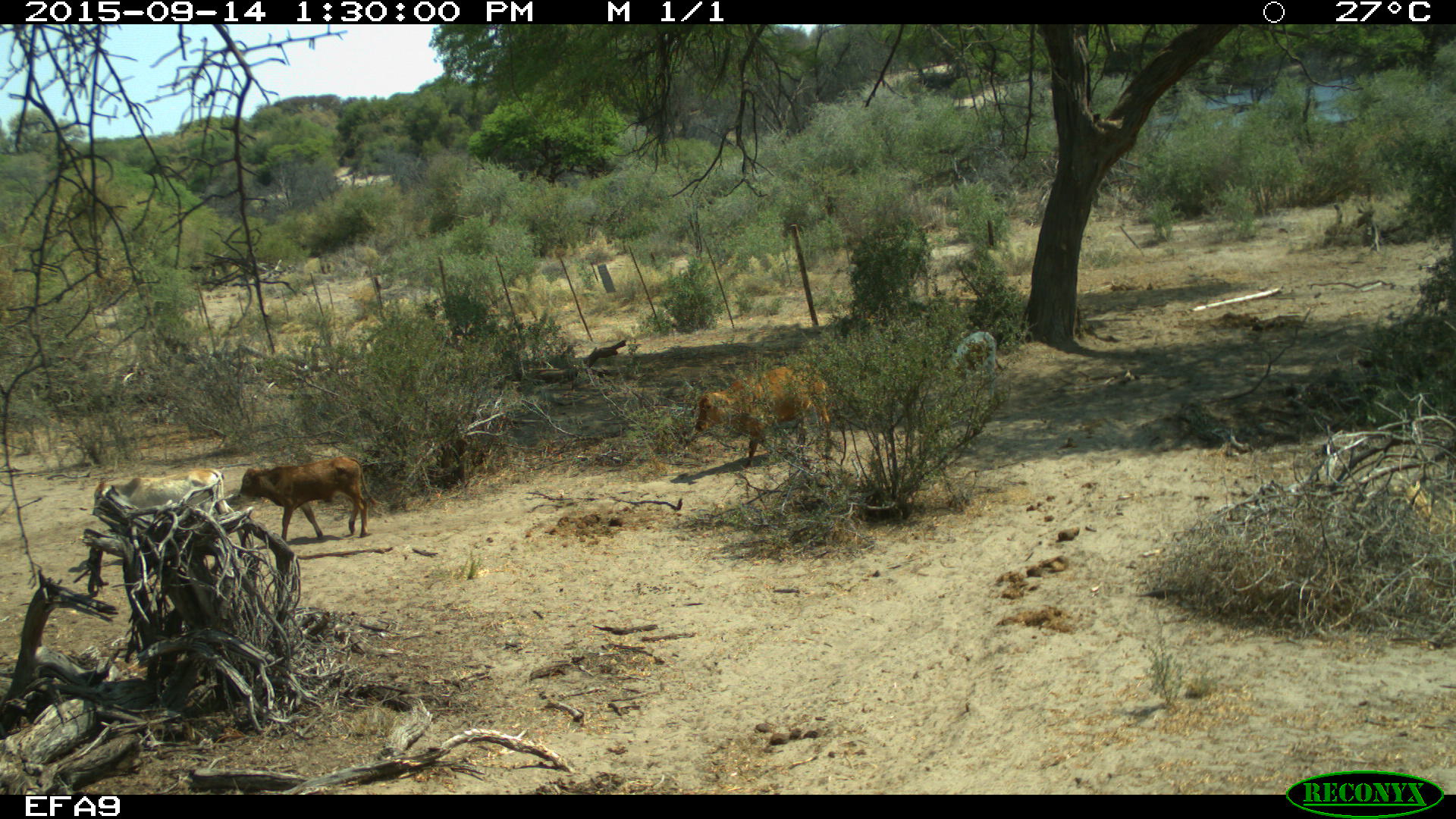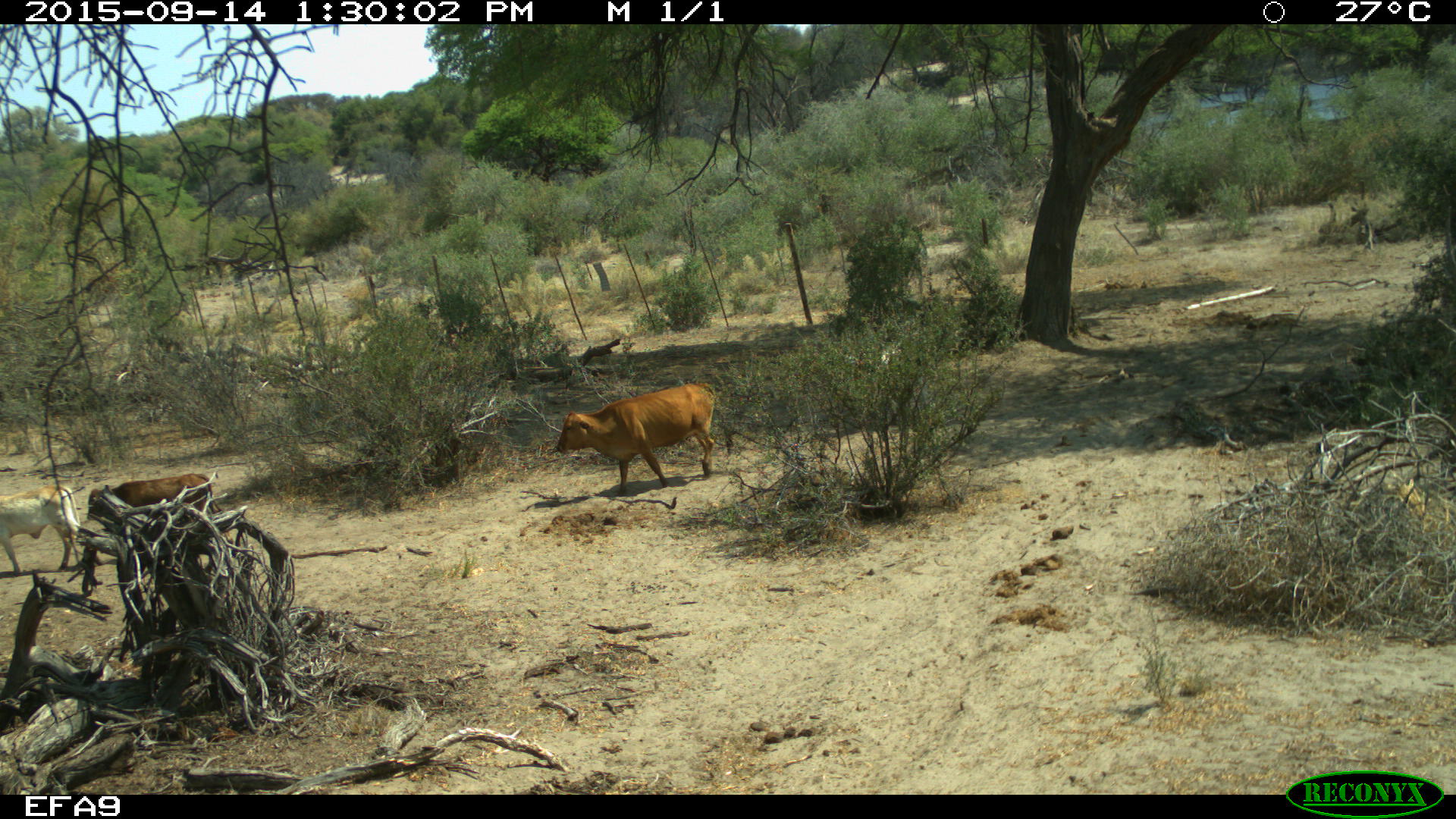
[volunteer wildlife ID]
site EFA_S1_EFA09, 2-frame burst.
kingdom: Animalia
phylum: Chordata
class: Mammalia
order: Artiodactyla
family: Bovidae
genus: Bos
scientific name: Bos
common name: cattle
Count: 4.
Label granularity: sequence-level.